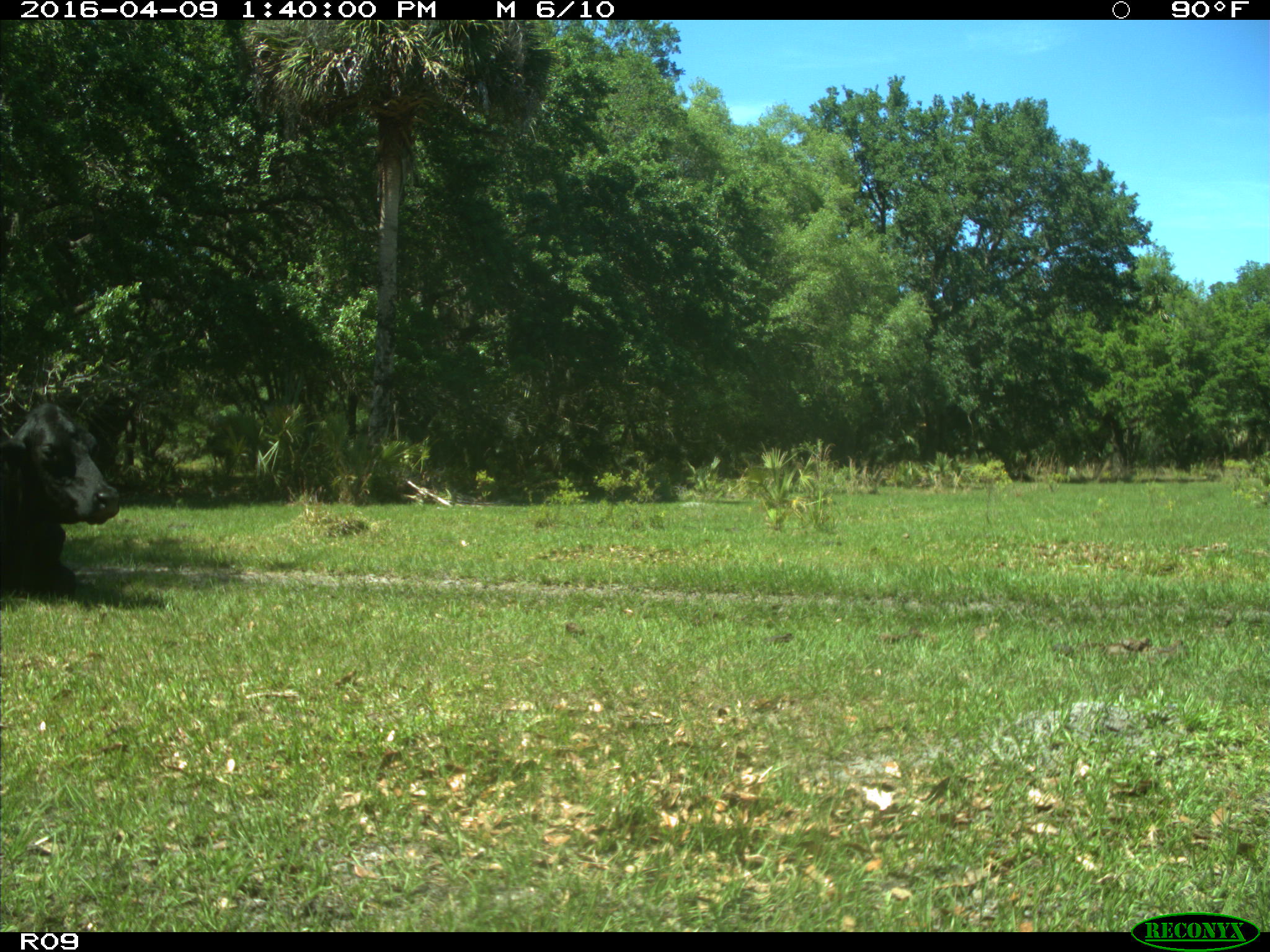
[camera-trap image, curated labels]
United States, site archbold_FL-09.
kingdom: Animalia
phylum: Chordata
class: Mammalia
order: Artiodactyla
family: Bovidae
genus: Bos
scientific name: Bos taurus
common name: domestic cow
Bos taurus (domestic cow).